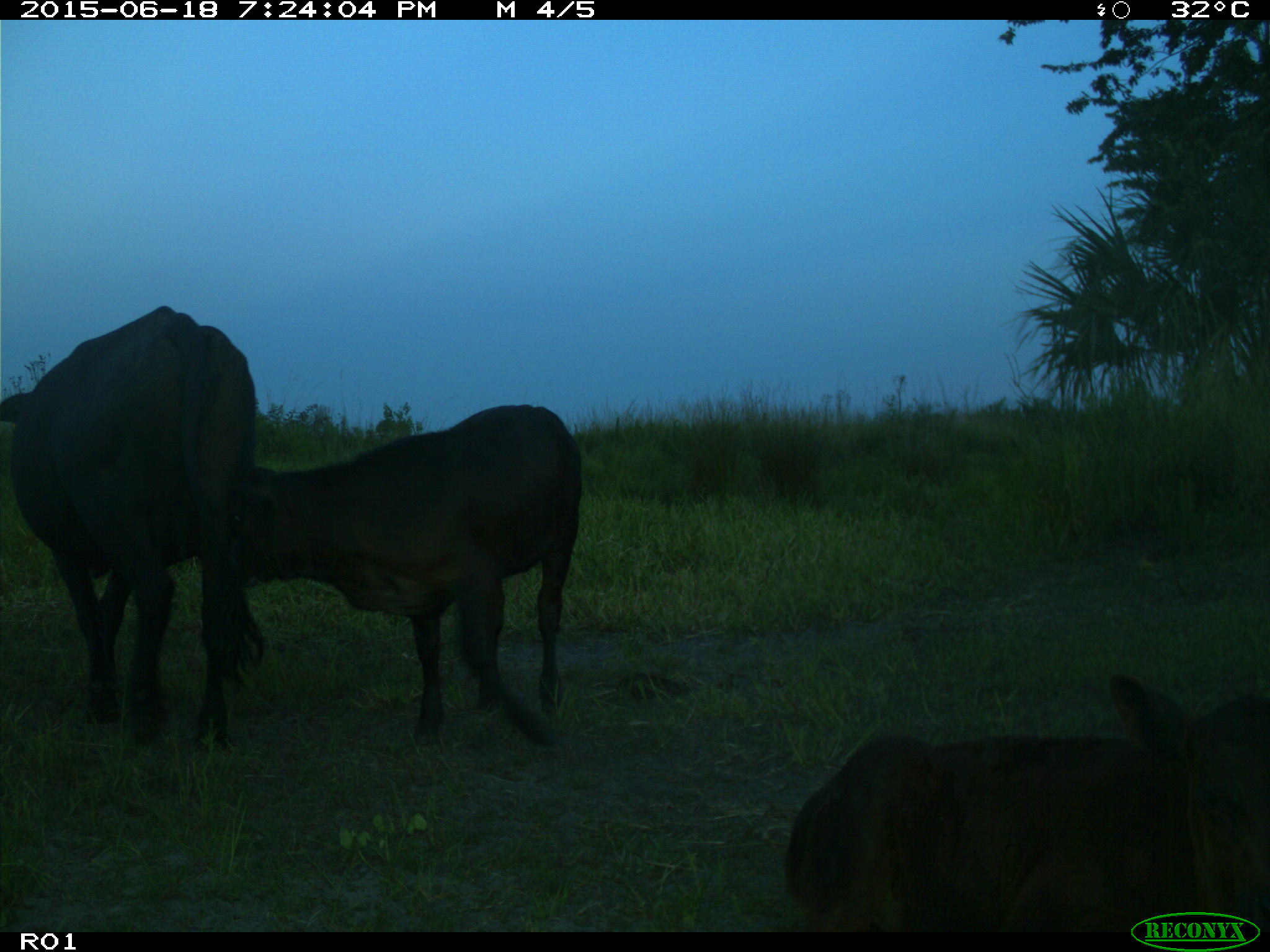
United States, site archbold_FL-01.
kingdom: Animalia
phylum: Chordata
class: Mammalia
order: Artiodactyla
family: Bovidae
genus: Bos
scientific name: Bos taurus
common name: domestic cow